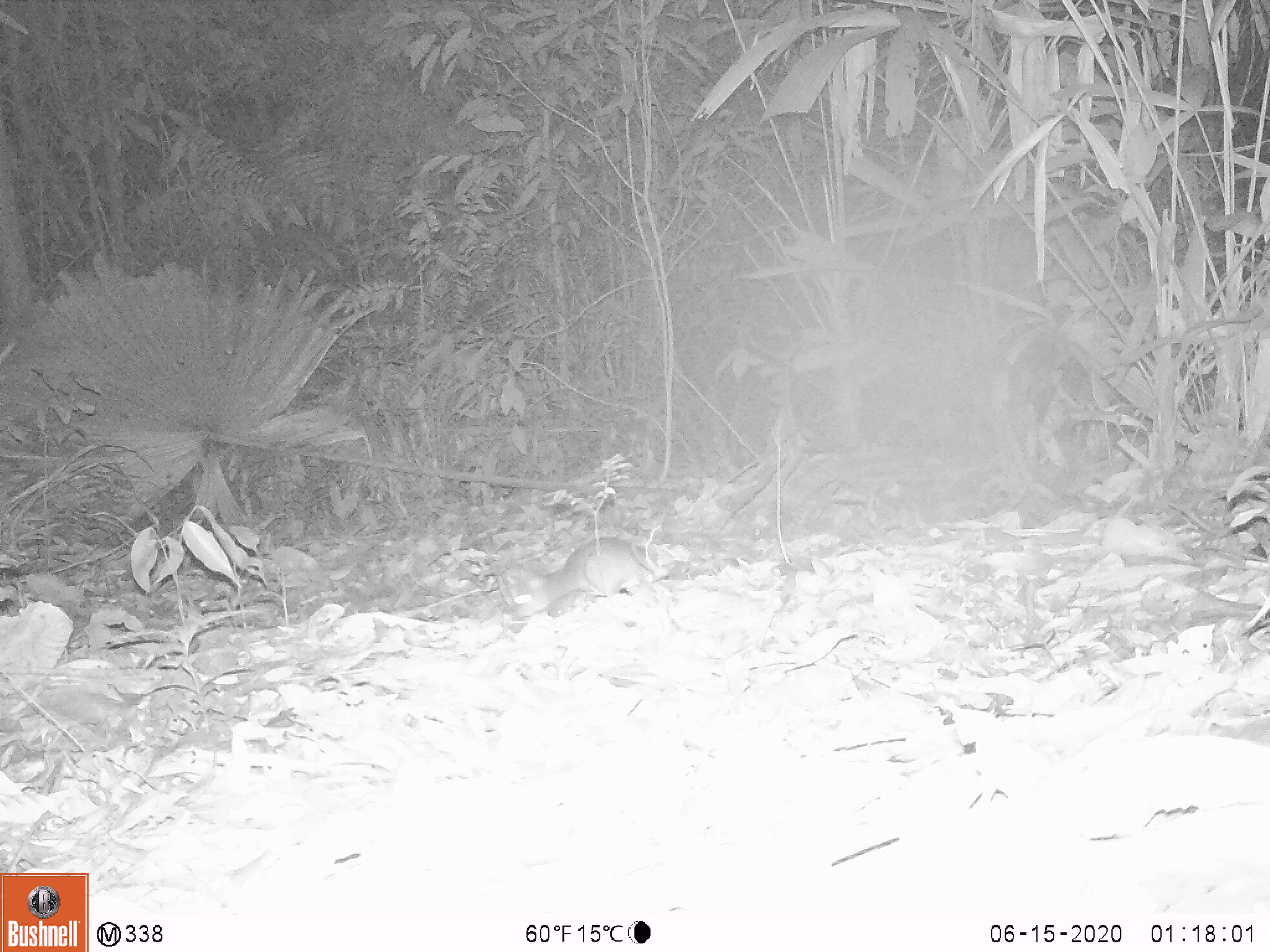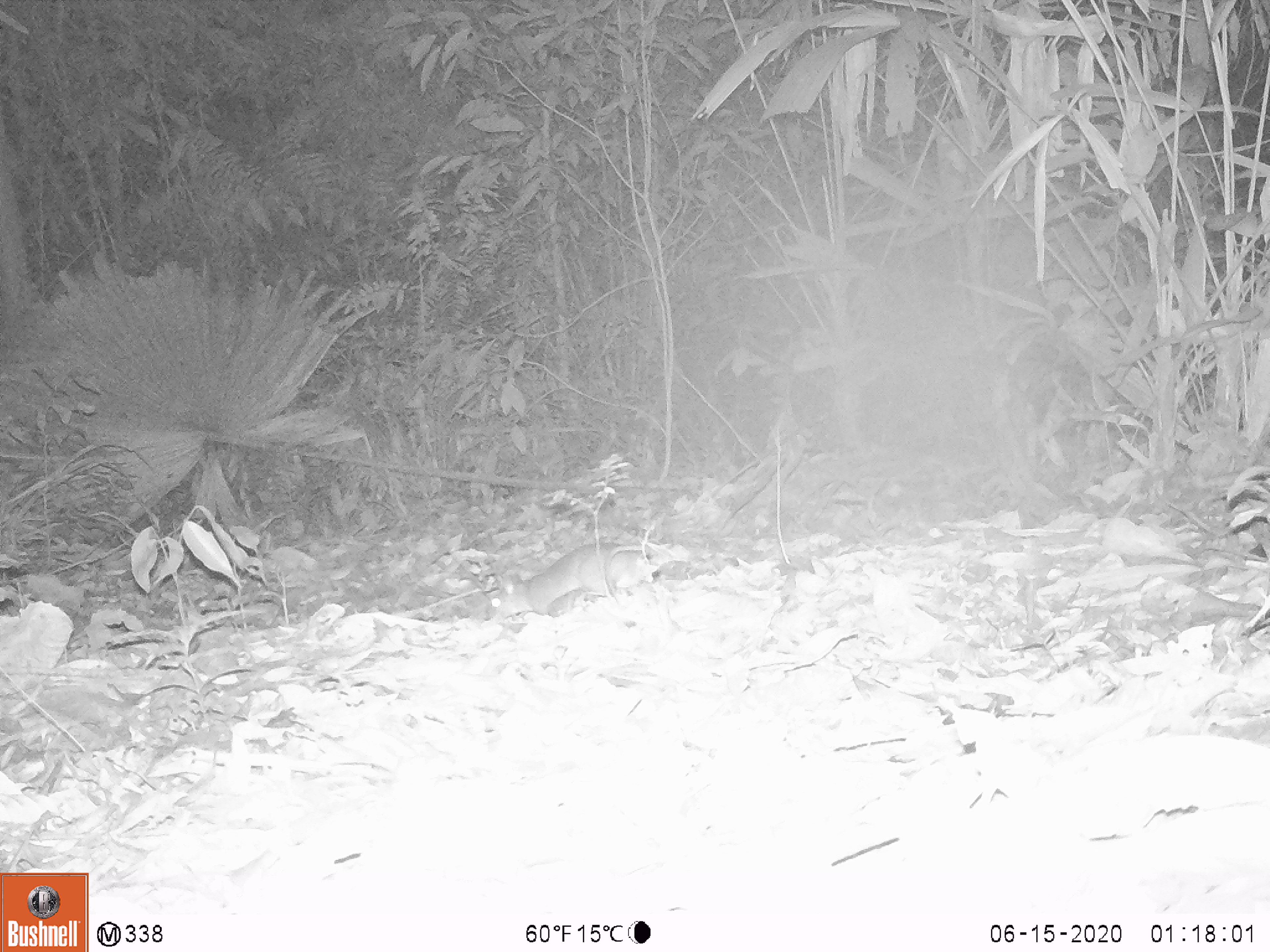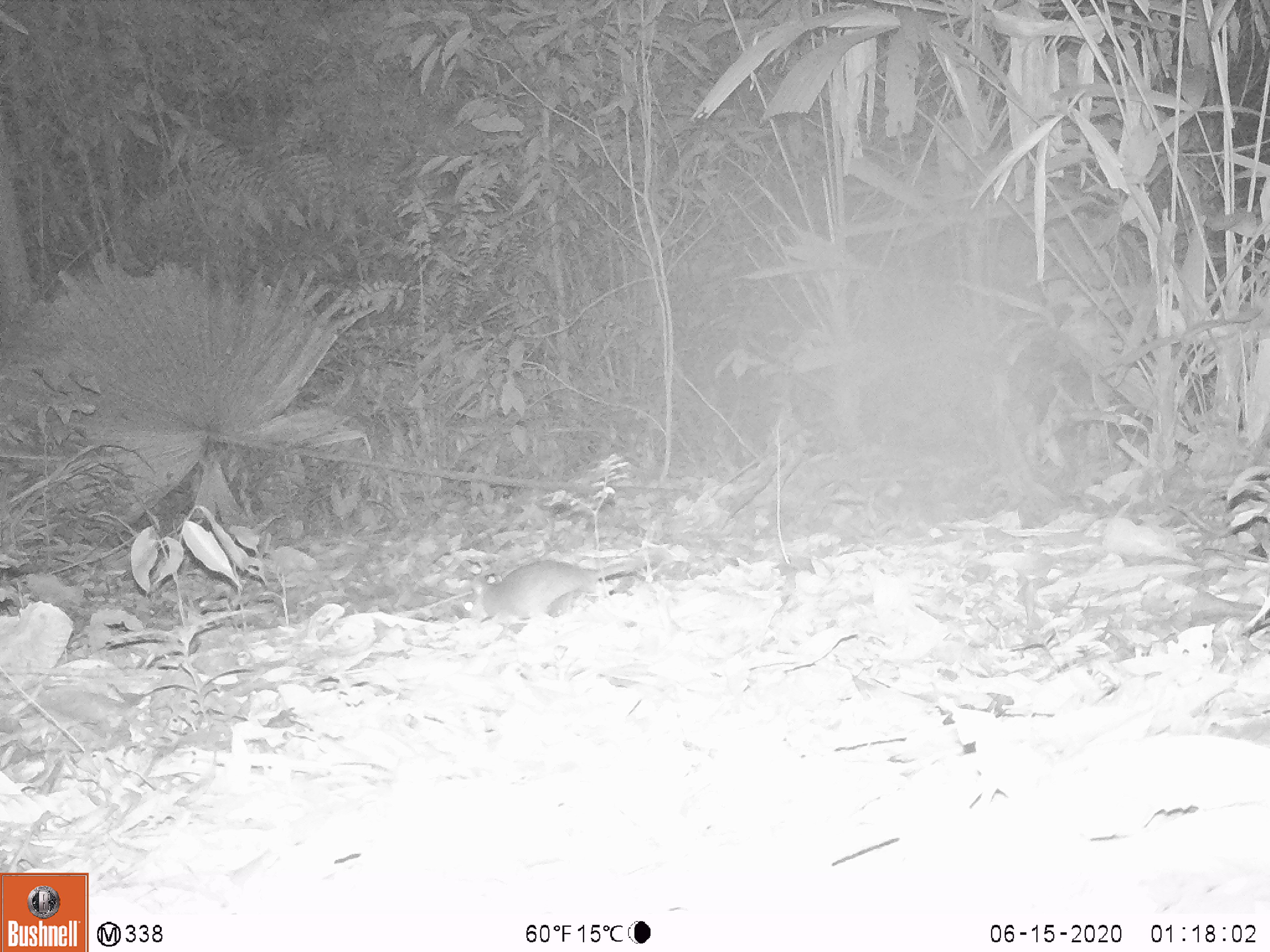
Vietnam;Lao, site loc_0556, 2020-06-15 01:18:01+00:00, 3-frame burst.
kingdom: Animalia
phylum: Chordata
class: Mammalia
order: Rodentia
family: Muridae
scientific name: Muridae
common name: old-world mice and rats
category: unidentified murid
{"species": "unidentified murid (old-world mice and rats) (Muridae)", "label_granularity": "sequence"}